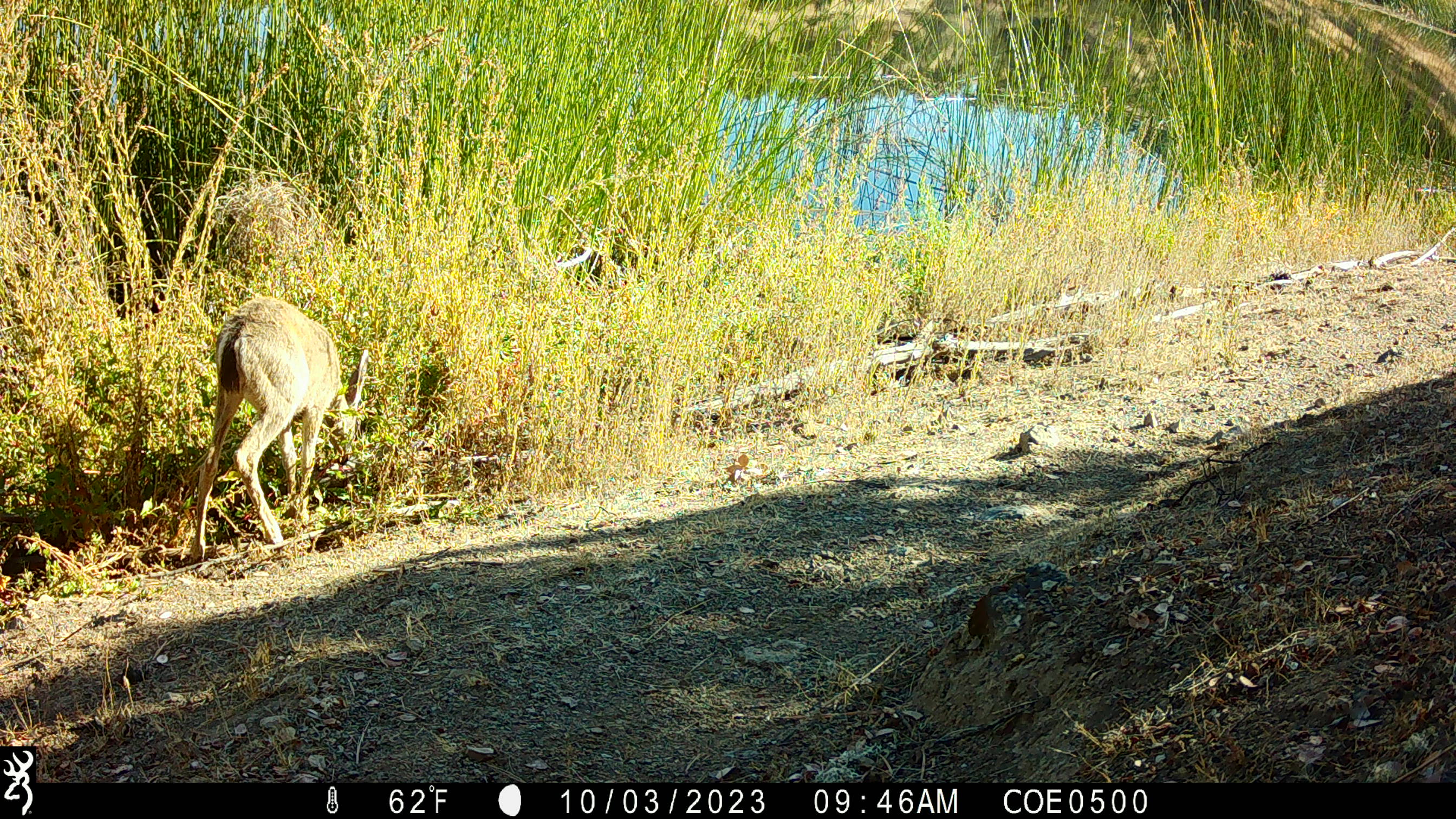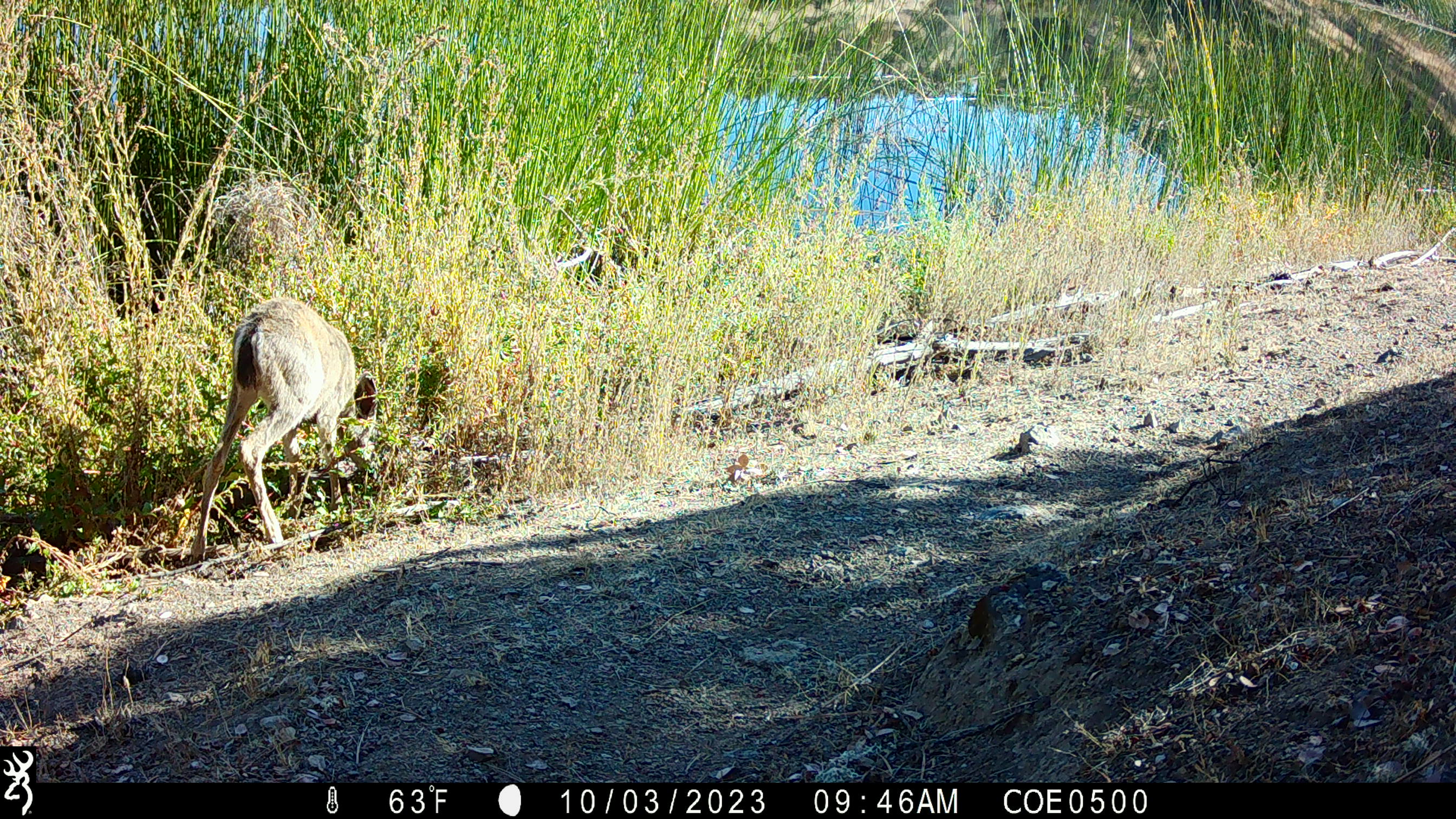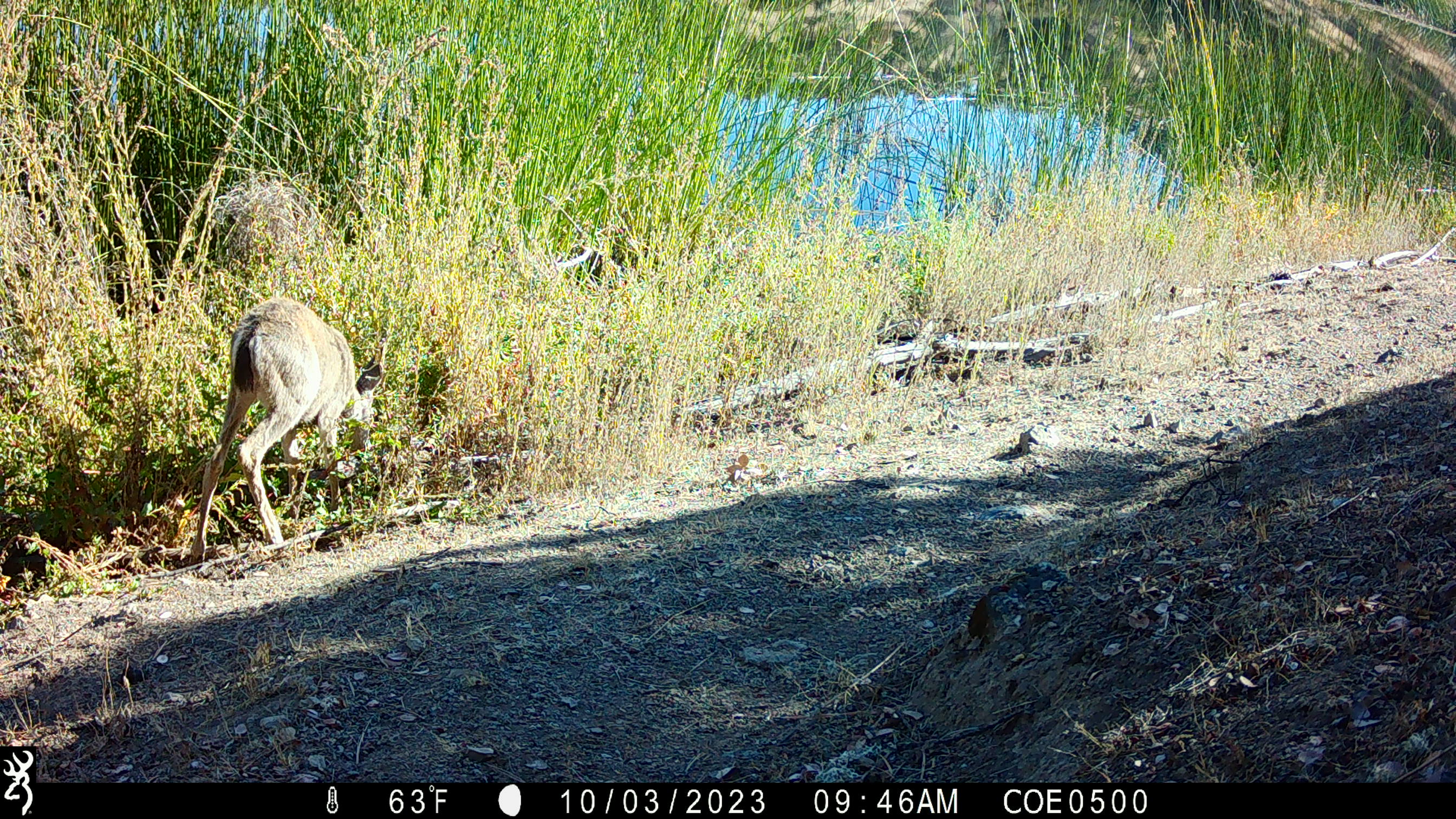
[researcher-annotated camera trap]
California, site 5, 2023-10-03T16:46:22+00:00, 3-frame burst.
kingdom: Animalia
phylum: Chordata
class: Mammalia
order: Artiodactyla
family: Cervidae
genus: Odocoileus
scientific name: Odocoileus hemionus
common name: mule deer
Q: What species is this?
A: Mule deer (Odocoileus hemionus).